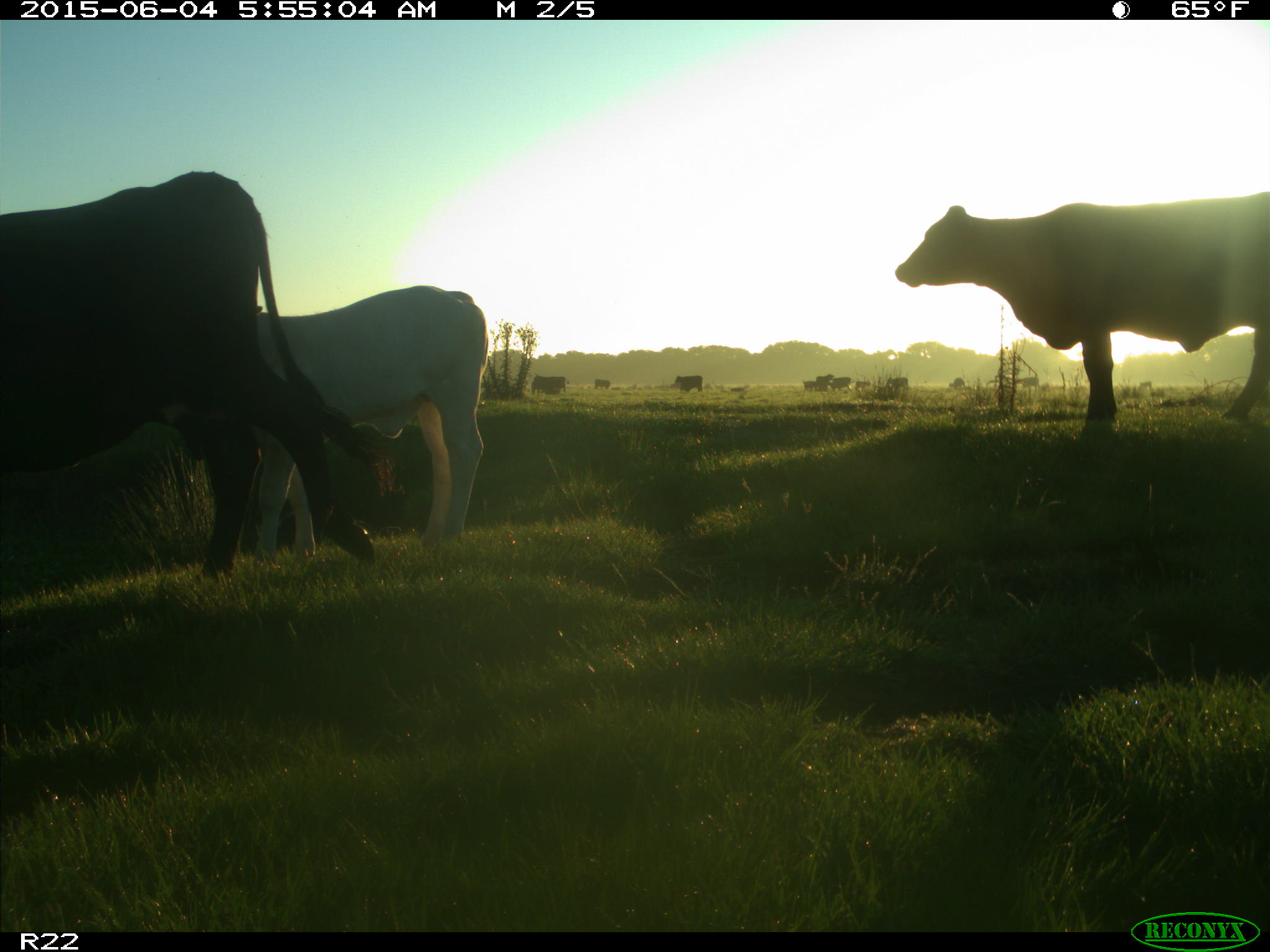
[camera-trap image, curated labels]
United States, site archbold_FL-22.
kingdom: Animalia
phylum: Chordata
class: Mammalia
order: Artiodactyla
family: Bovidae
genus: Bos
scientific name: Bos taurus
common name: domestic cow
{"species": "Bos taurus (domestic cow)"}